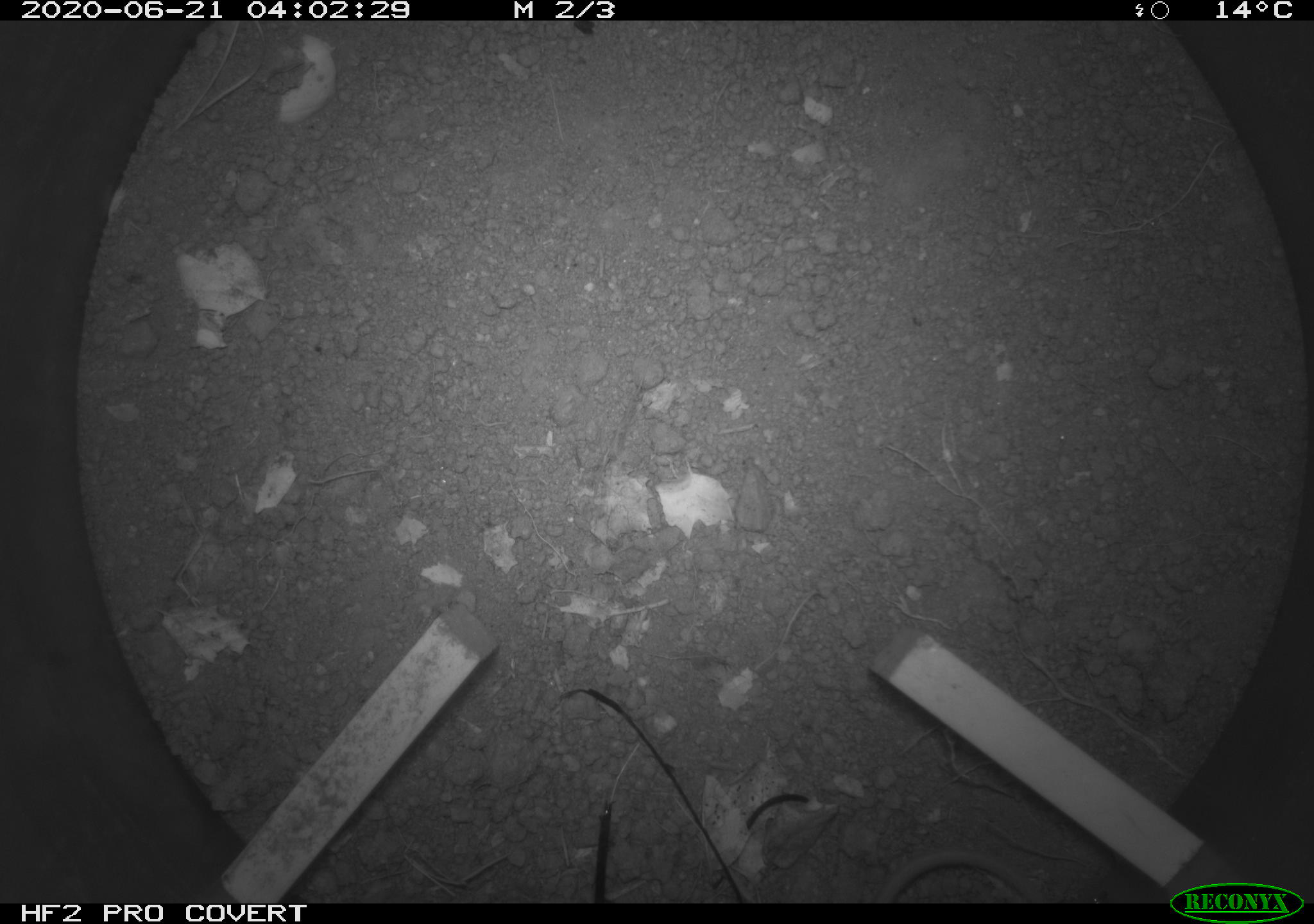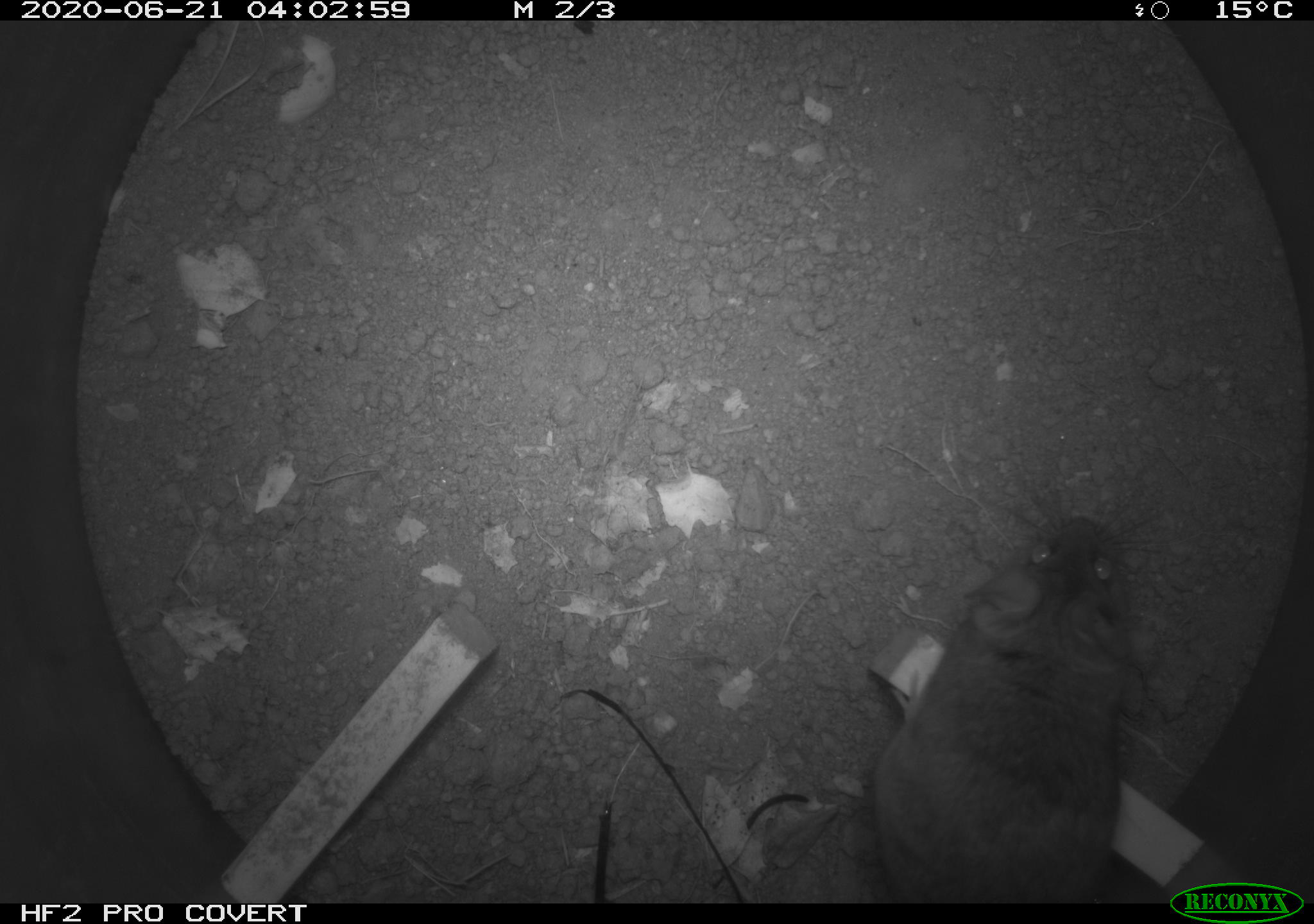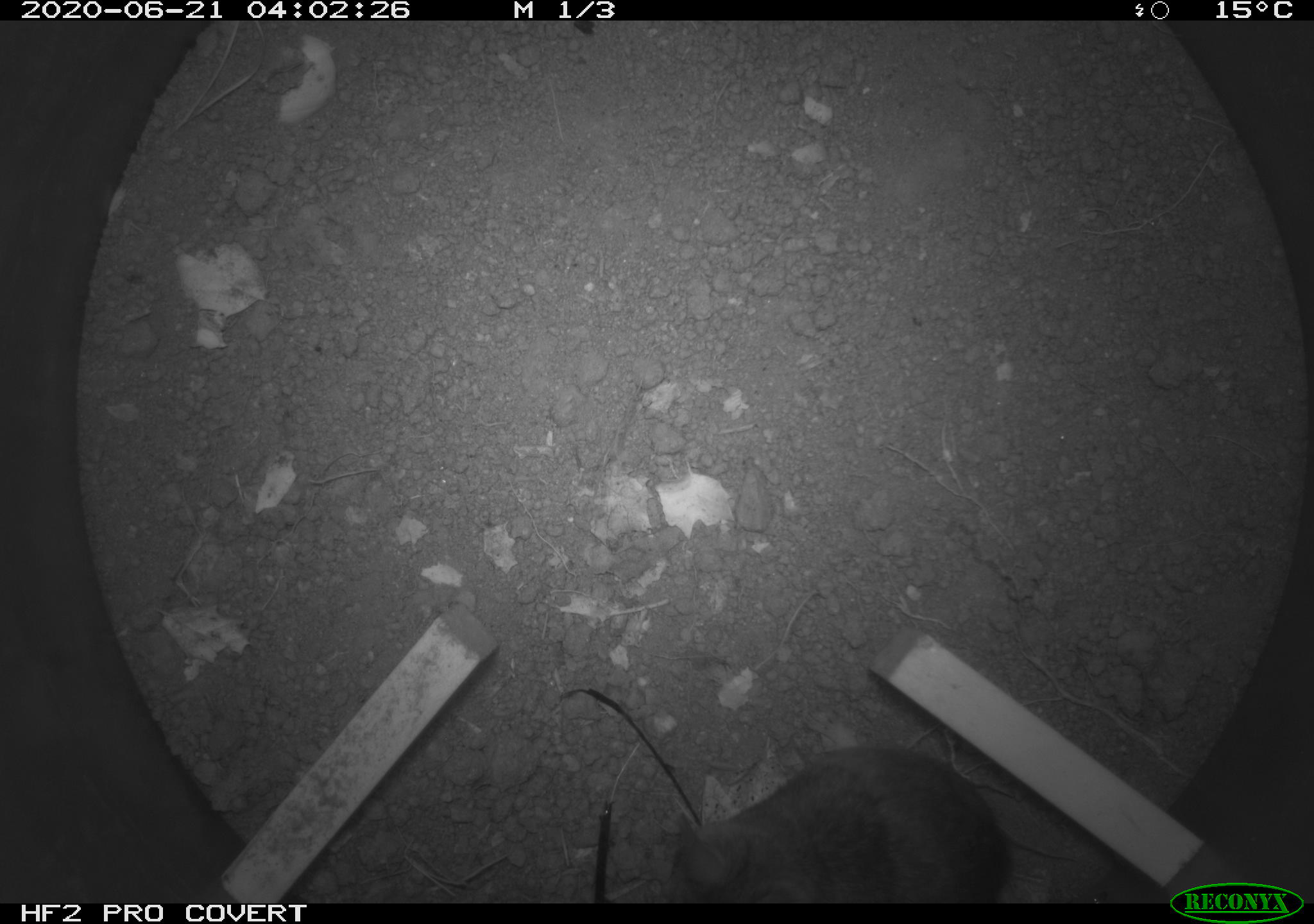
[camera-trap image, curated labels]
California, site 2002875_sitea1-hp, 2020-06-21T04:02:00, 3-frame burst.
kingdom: Animalia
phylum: Chordata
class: Mammalia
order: Rodentia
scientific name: Rodentia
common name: mouse species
Mouse species (Rodentia).